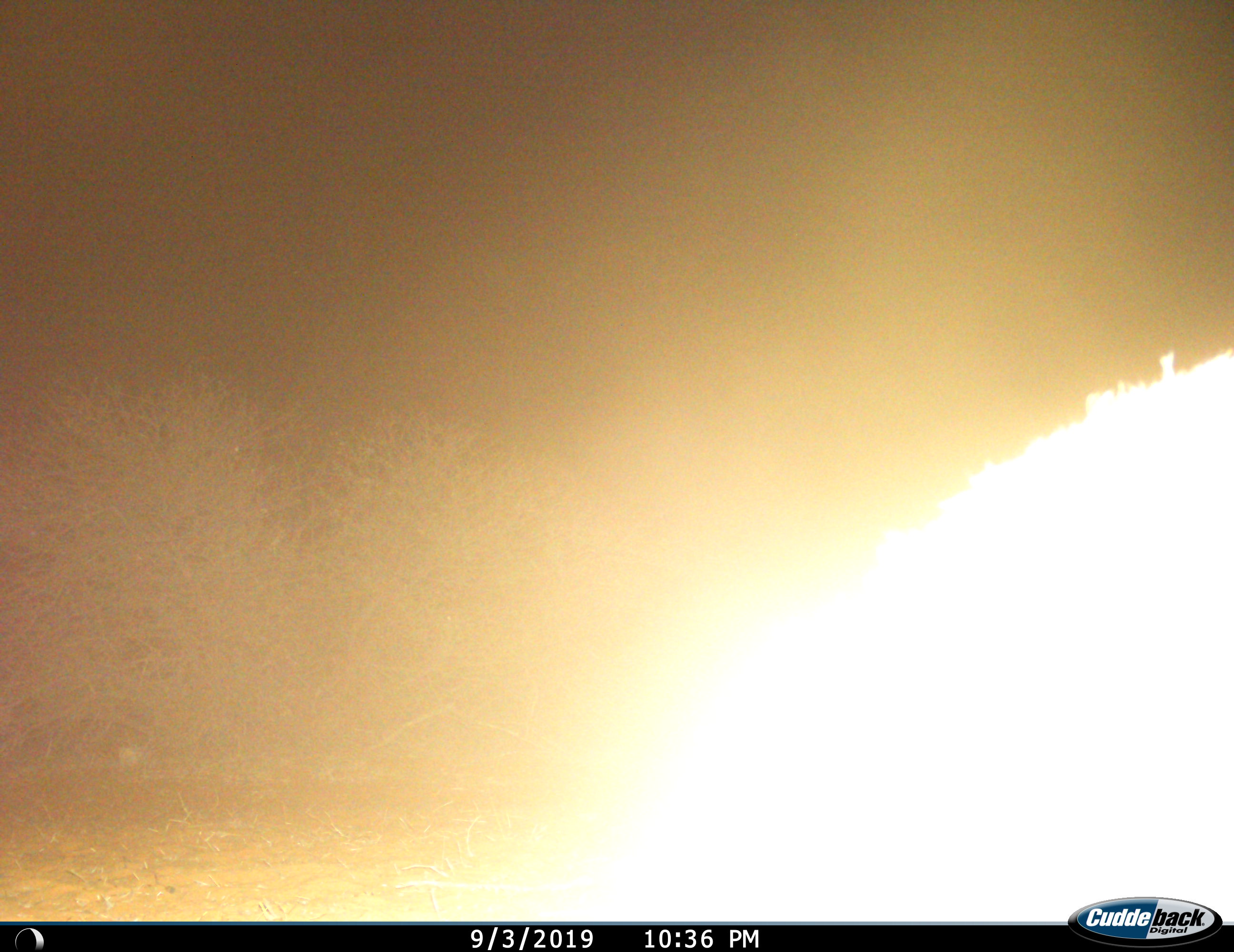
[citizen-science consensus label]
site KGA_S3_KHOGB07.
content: unidentified animal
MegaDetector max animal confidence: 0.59